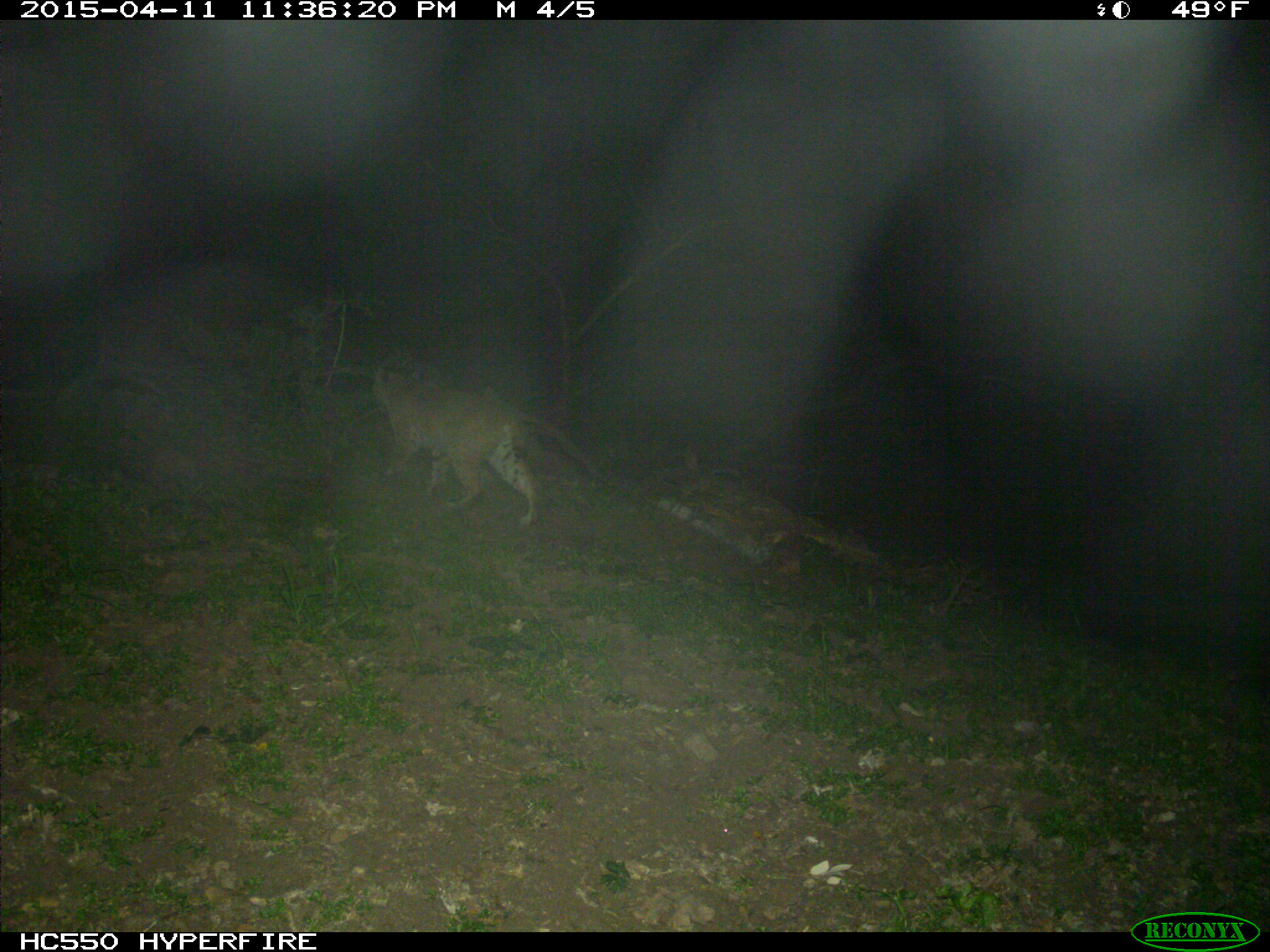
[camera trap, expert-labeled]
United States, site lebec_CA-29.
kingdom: Animalia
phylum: Chordata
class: Mammalia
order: Carnivora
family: Felidae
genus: Lynx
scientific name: Lynx rufus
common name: bobcat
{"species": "Lynx rufus (bobcat)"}